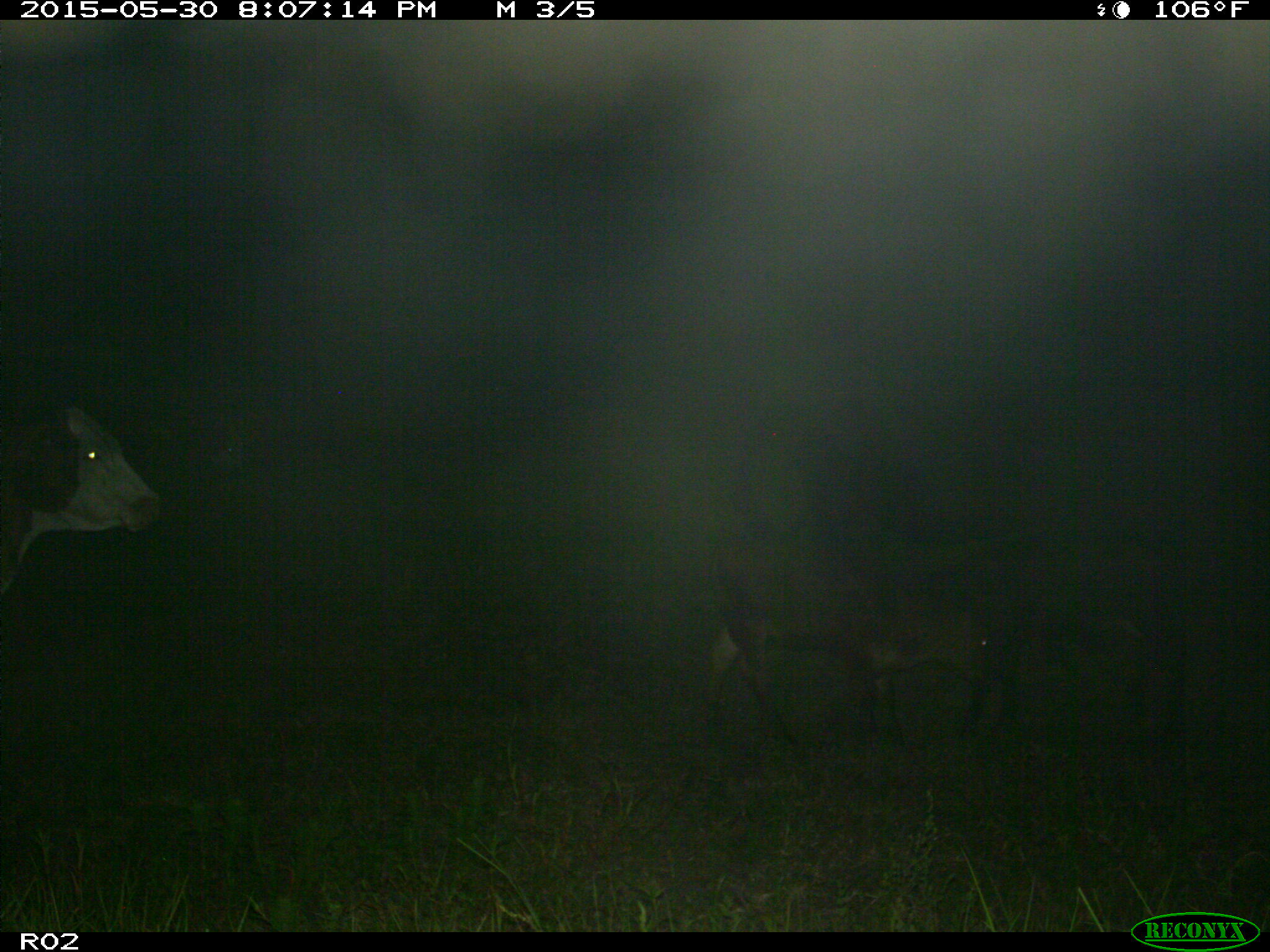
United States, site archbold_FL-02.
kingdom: Animalia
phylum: Chordata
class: Mammalia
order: Artiodactyla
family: Bovidae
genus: Bos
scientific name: Bos taurus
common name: domestic cow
Bos taurus (domestic cow).